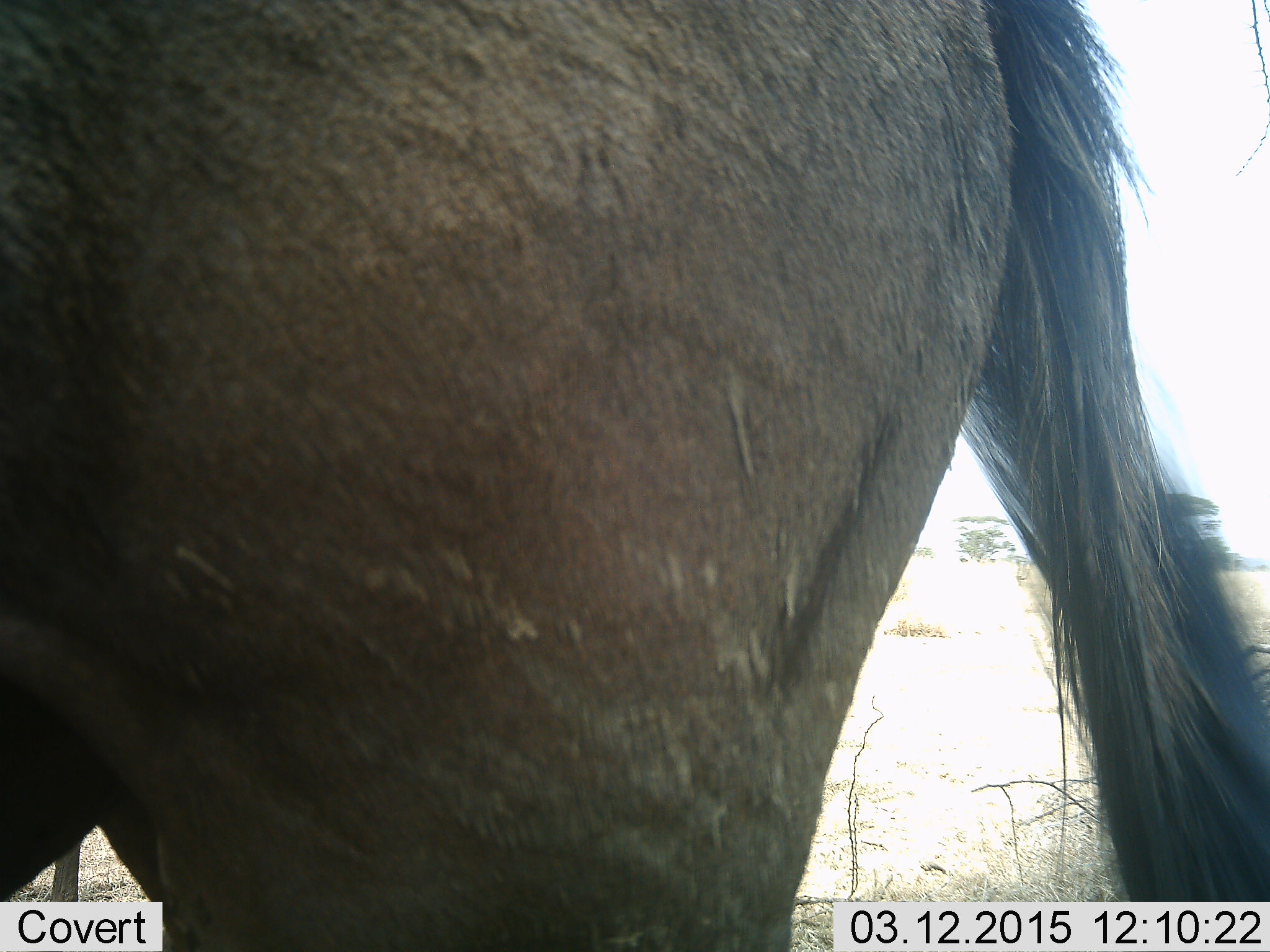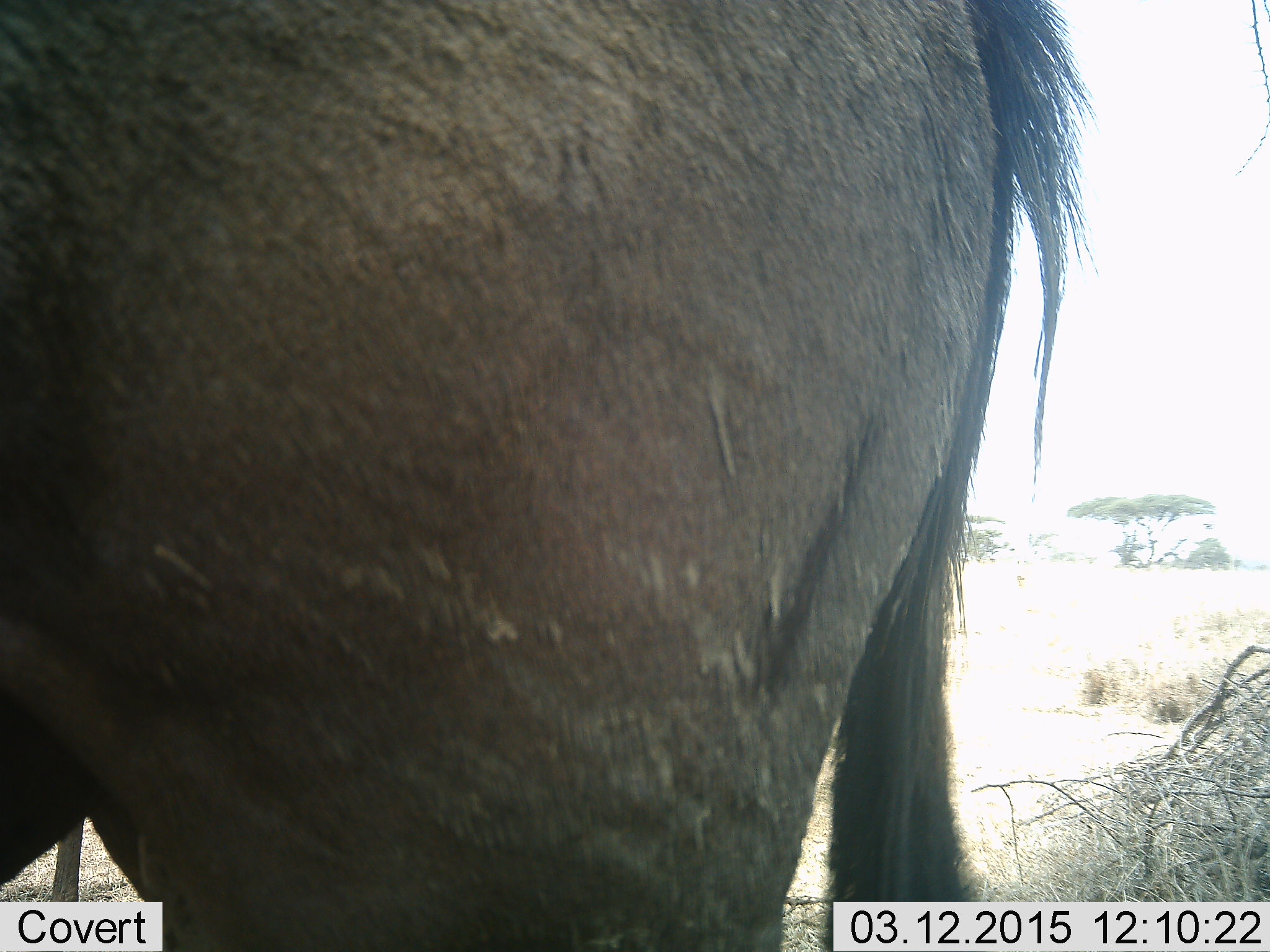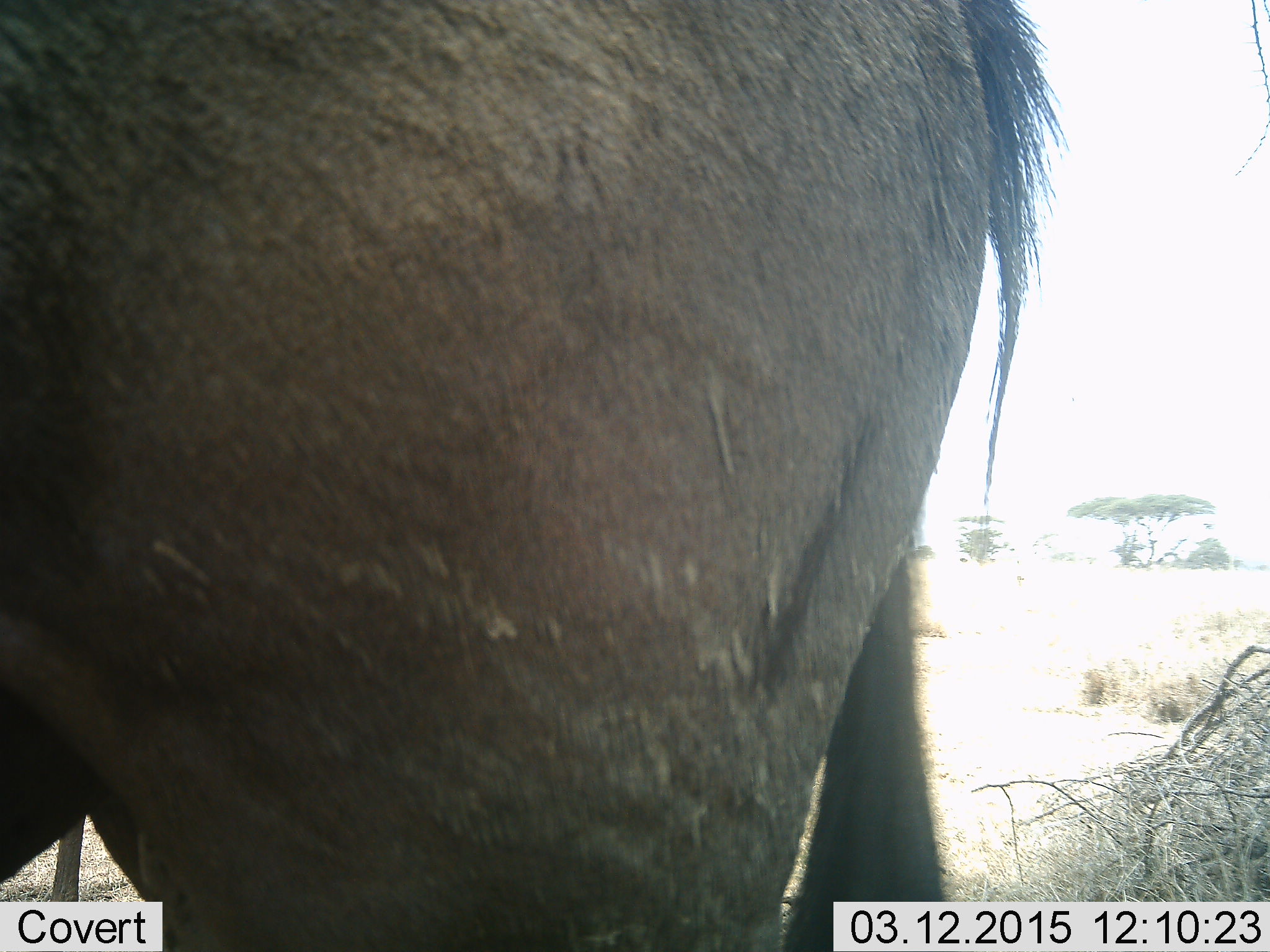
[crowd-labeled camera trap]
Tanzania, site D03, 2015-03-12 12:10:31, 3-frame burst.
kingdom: Animalia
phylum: Chordata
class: Mammalia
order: Artiodactyla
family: Bovidae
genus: Connochaetes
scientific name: Connochaetes taurinus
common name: blue wildebeest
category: wildebeest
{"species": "wildebeest (blue wildebeest) (Connochaetes taurinus)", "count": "1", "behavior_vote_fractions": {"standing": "100%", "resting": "0%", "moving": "0%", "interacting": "0%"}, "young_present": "0%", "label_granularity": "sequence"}